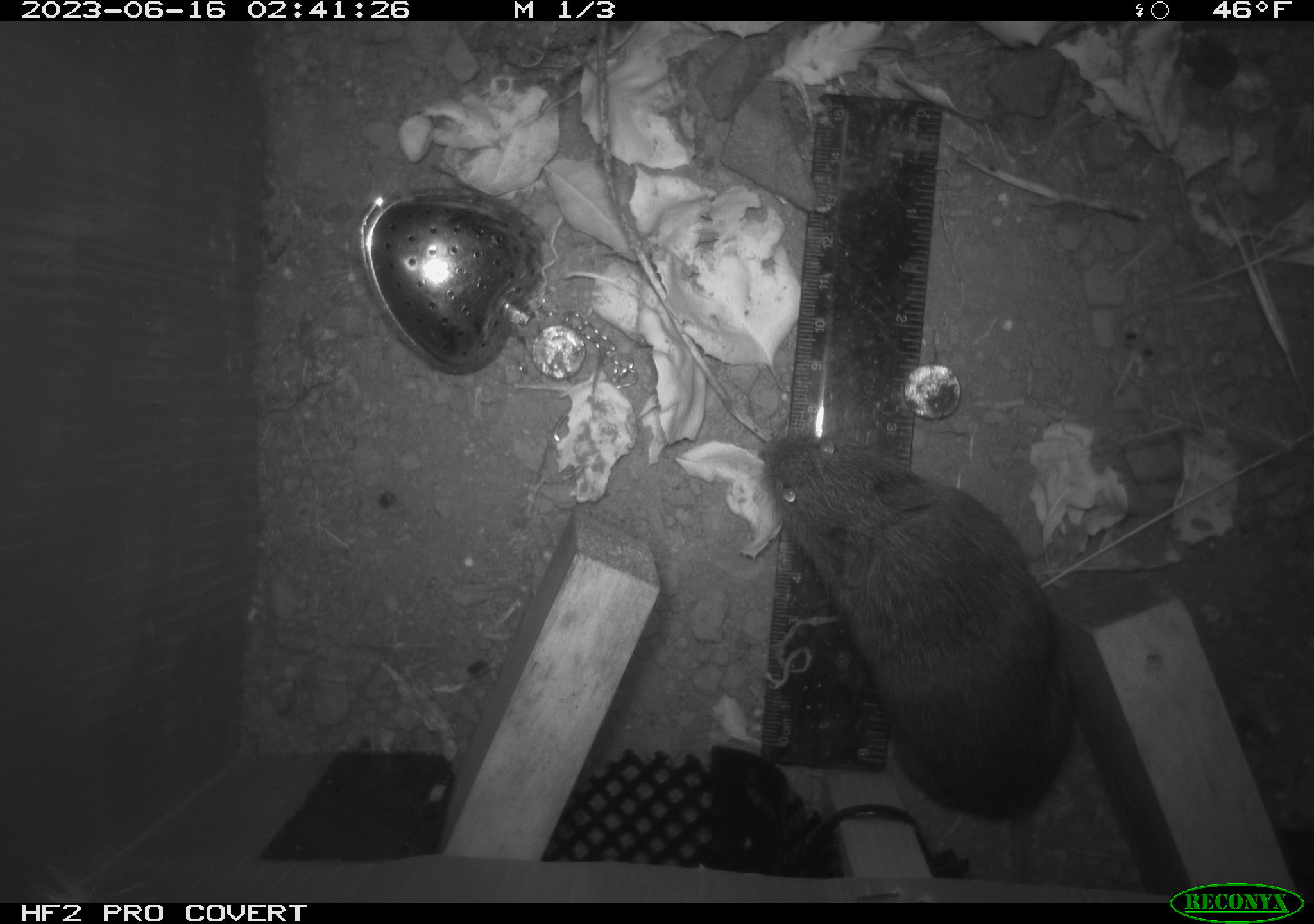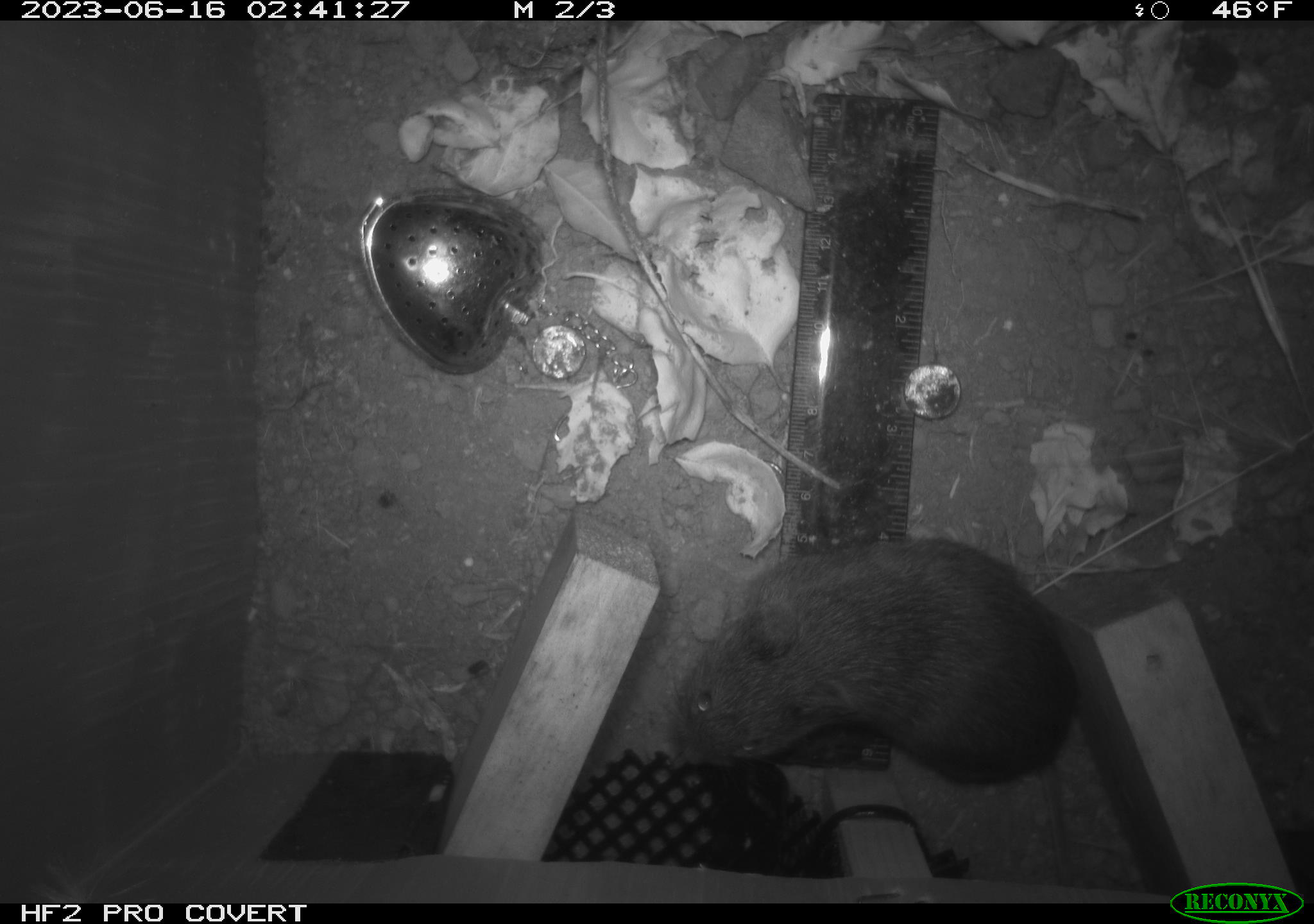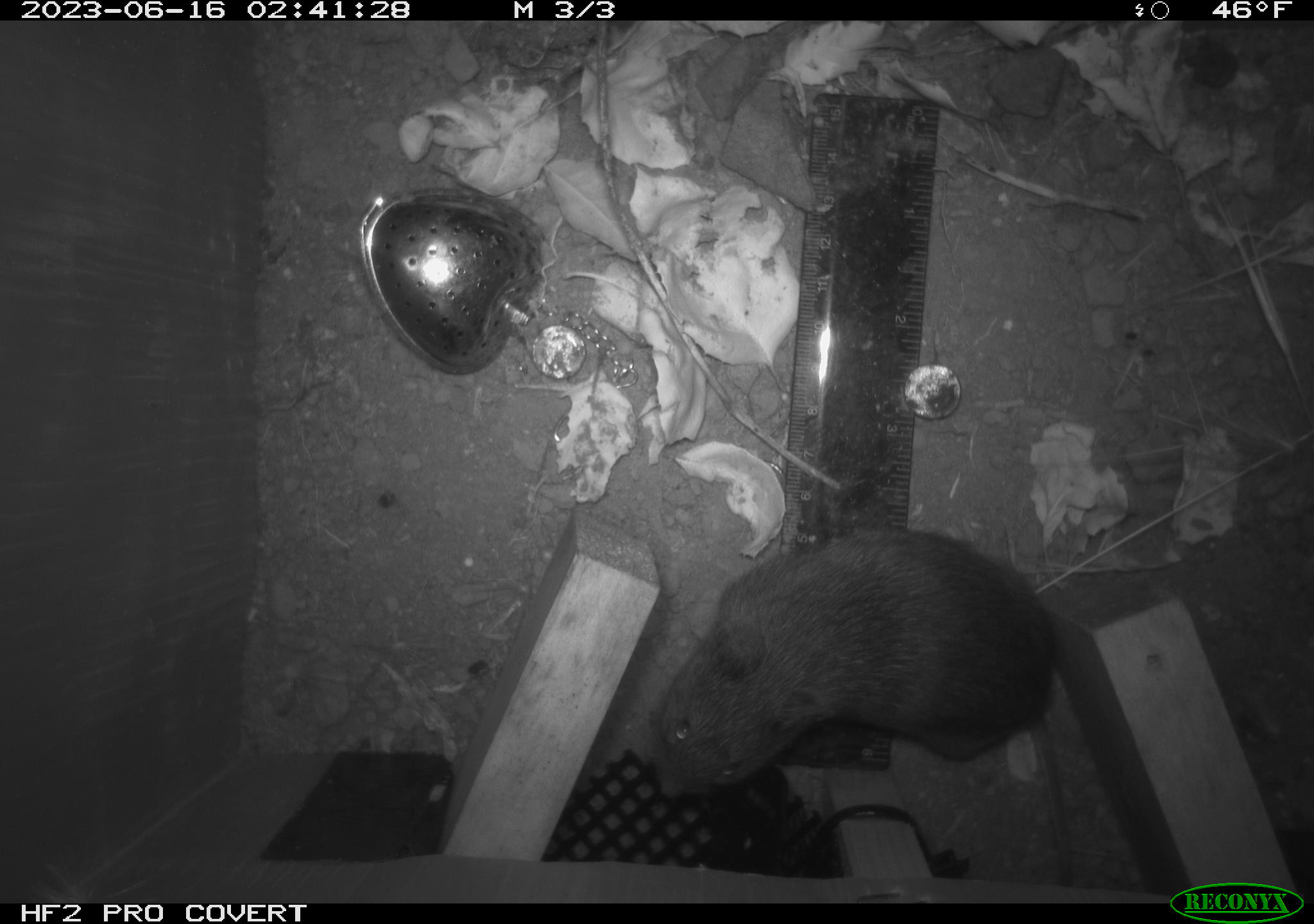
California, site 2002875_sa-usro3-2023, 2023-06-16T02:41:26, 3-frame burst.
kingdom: Animalia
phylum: Chordata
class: Mammalia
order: Rodentia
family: Cricetidae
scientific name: Arvicolinae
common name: voles, lemmings, and muskrats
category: arvicolinae subfamily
Arvicolinae subfamily (voles, lemmings, and muskrats) (Arvicolinae).